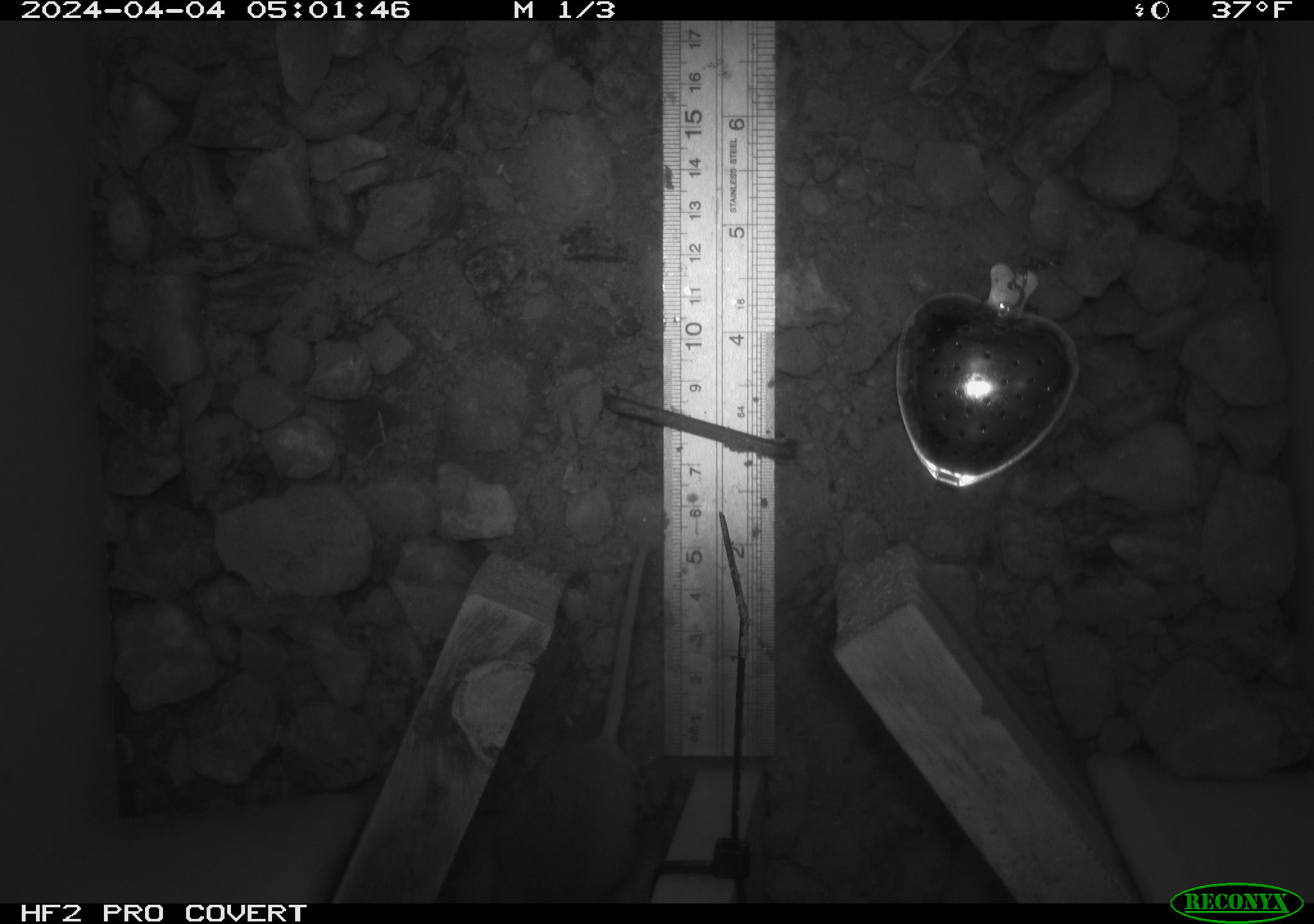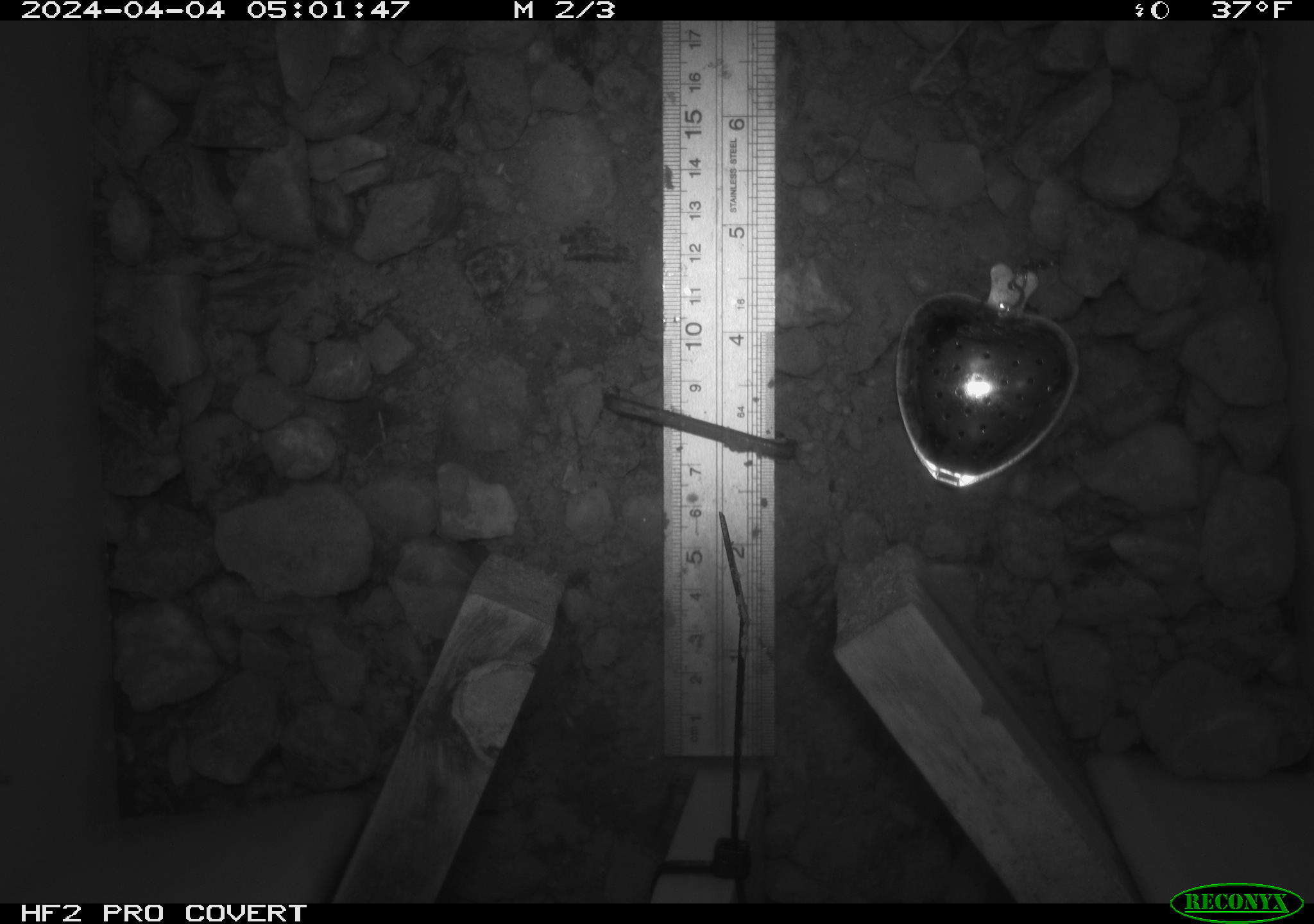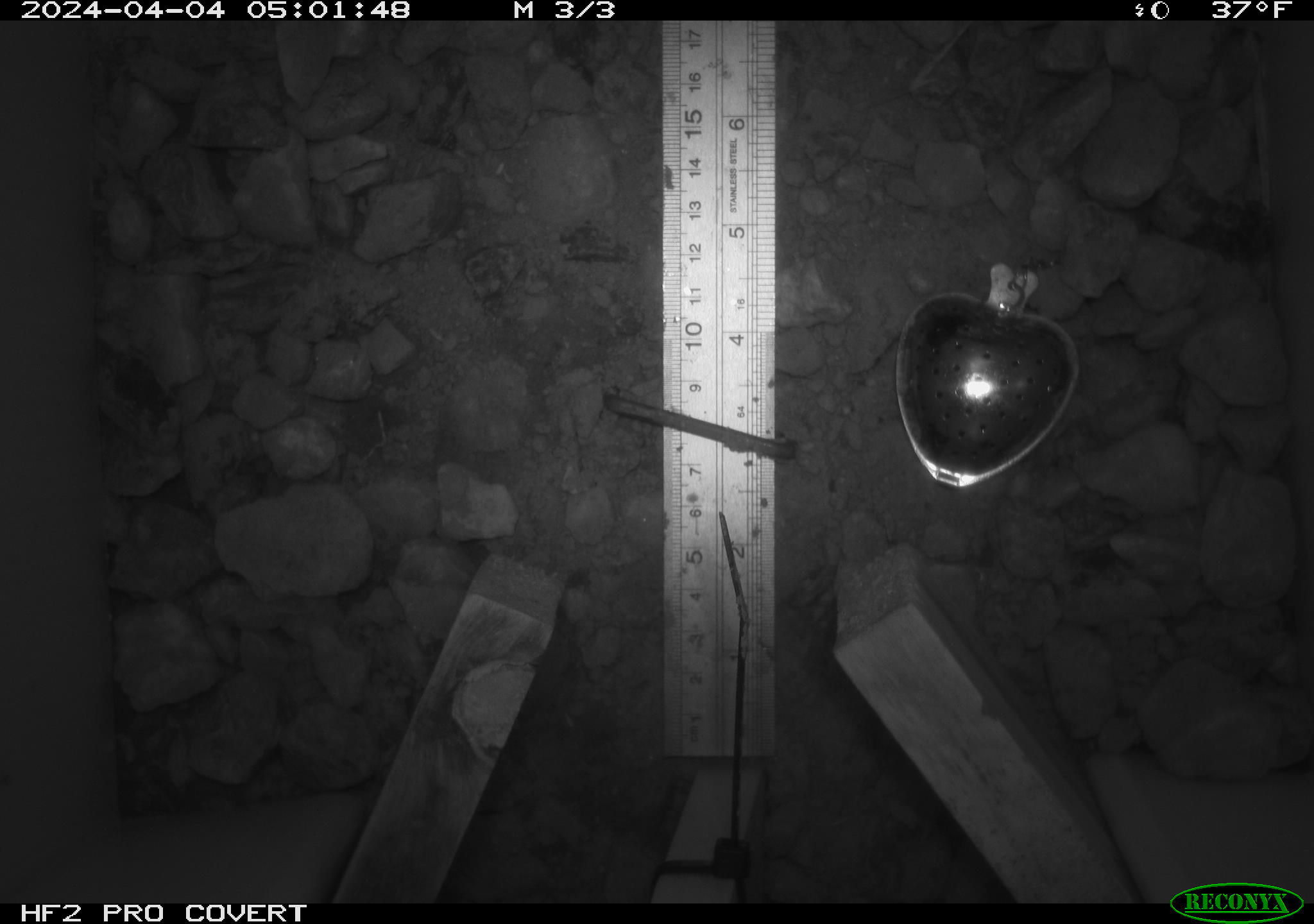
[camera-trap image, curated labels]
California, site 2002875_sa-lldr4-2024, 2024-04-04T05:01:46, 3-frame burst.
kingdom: Animalia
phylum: Chordata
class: Mammalia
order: Rodentia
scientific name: Rodentia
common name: rodent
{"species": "rodent (Rodentia)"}